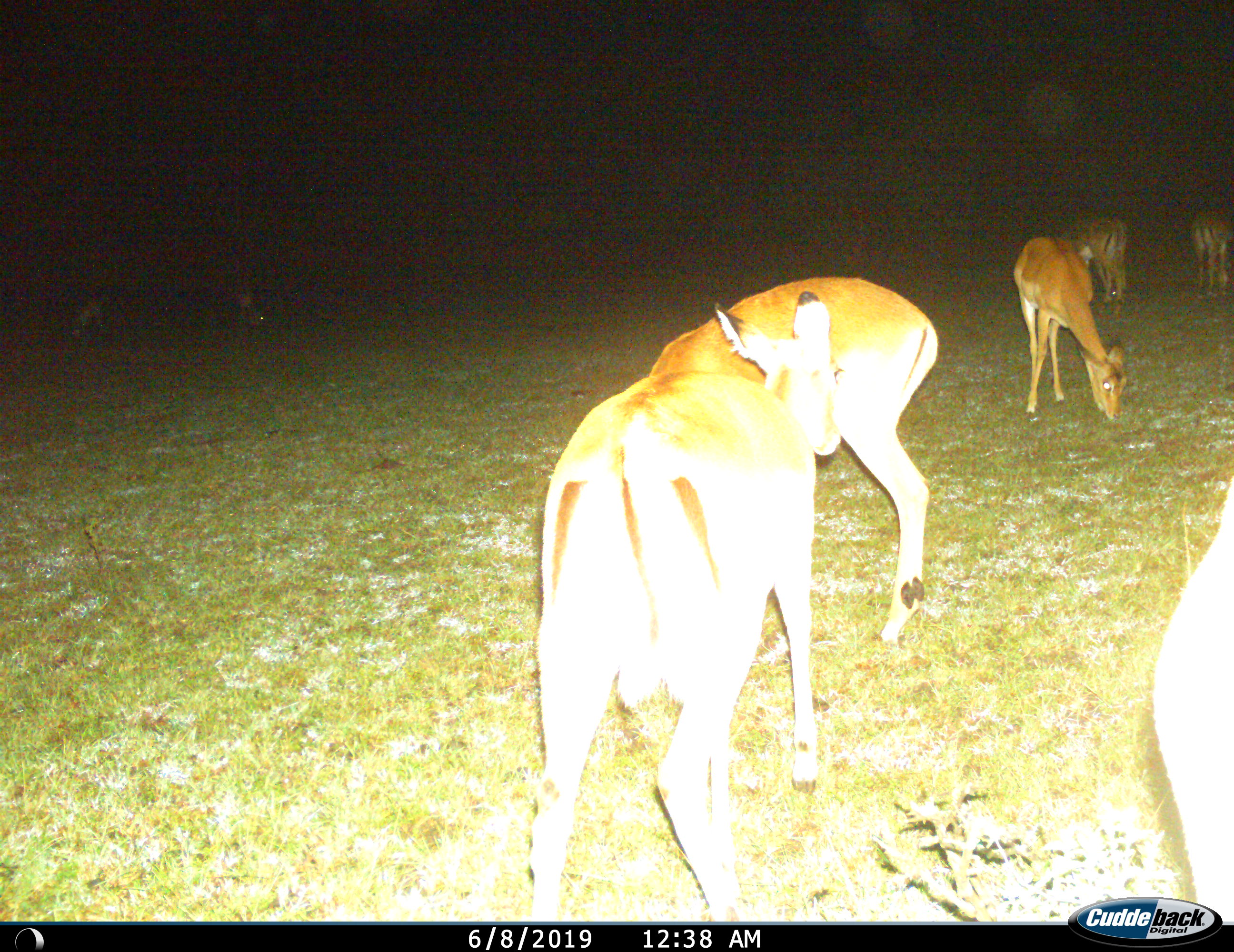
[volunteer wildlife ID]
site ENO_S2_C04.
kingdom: Animalia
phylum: Chordata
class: Mammalia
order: Artiodactyla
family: Bovidae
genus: Aepyceros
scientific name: Aepyceros melampus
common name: impala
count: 6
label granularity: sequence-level